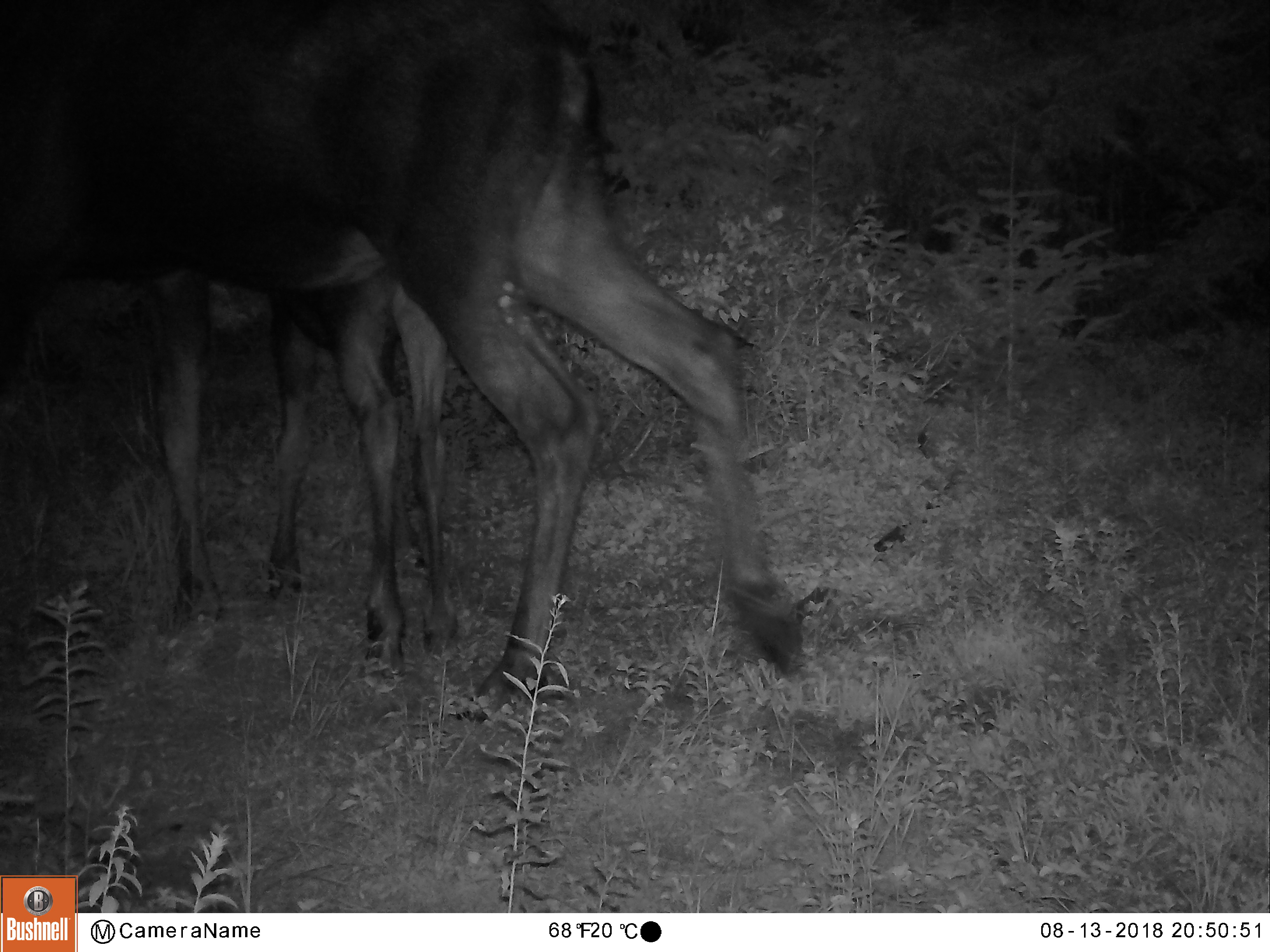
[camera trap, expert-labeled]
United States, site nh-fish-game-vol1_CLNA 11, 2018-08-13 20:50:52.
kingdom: Animalia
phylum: Chordata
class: Mammalia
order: Artiodactyla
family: Cervidae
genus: Alces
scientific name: Alces alces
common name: moose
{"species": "moose (Alces alces)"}